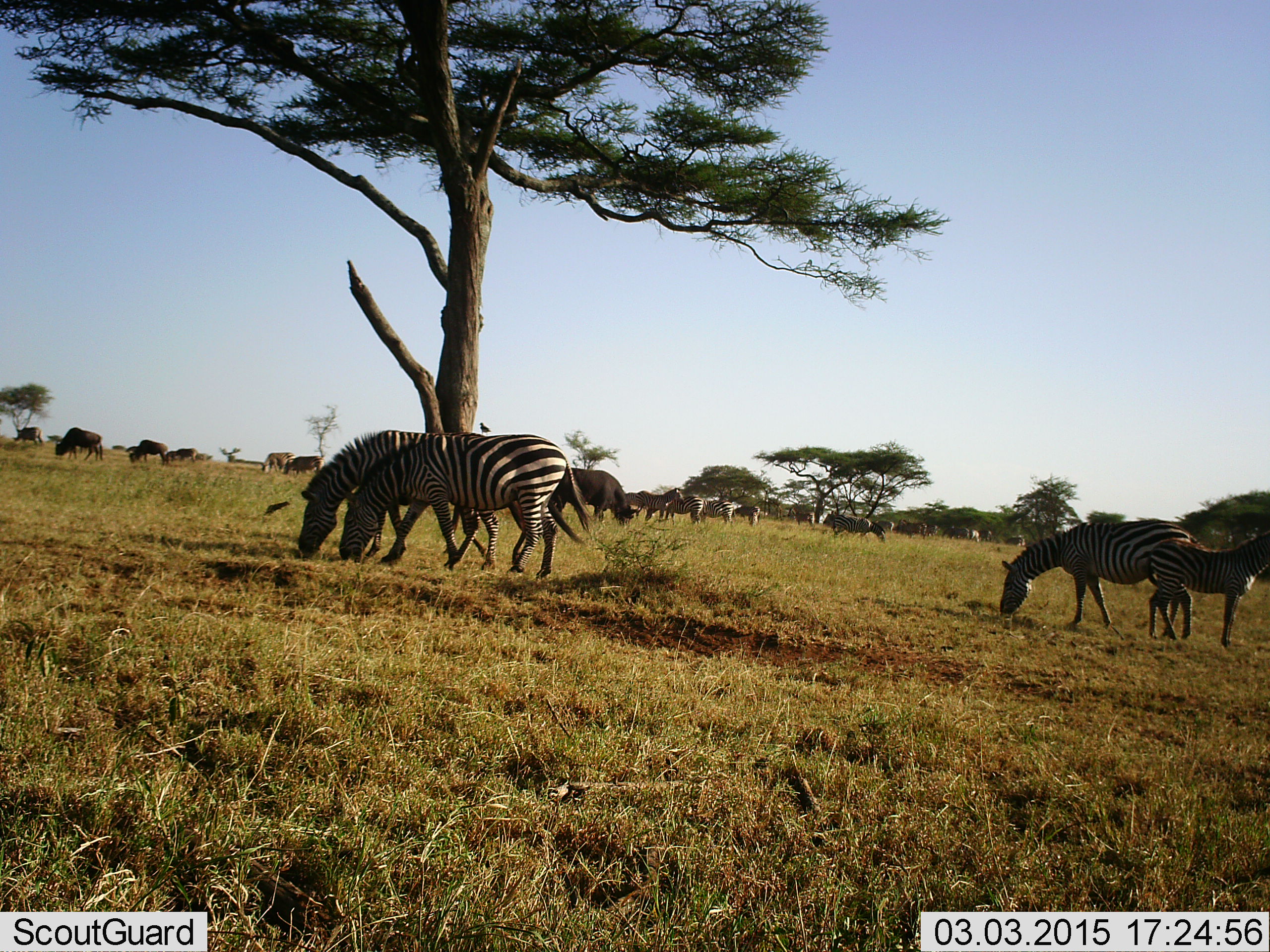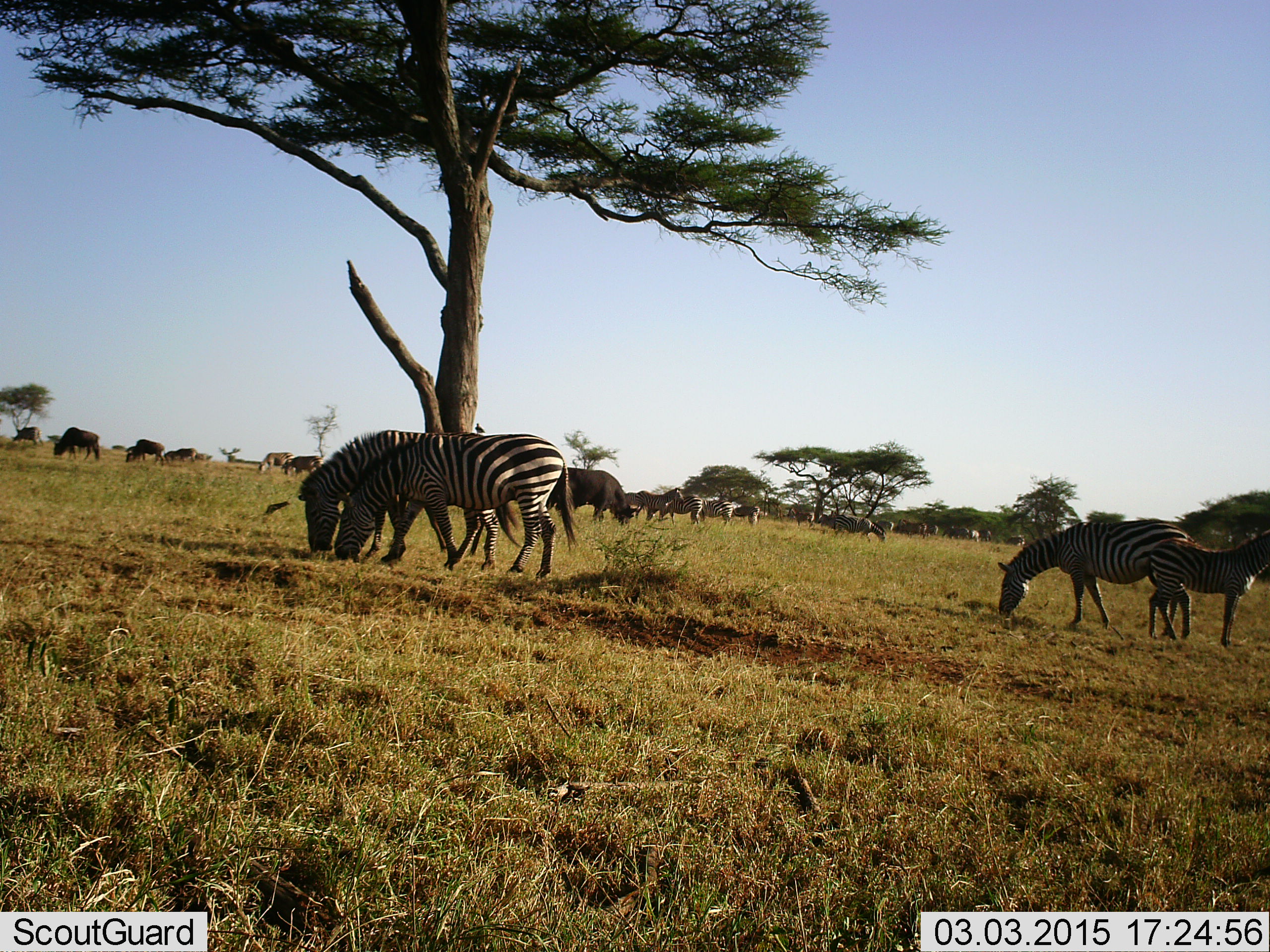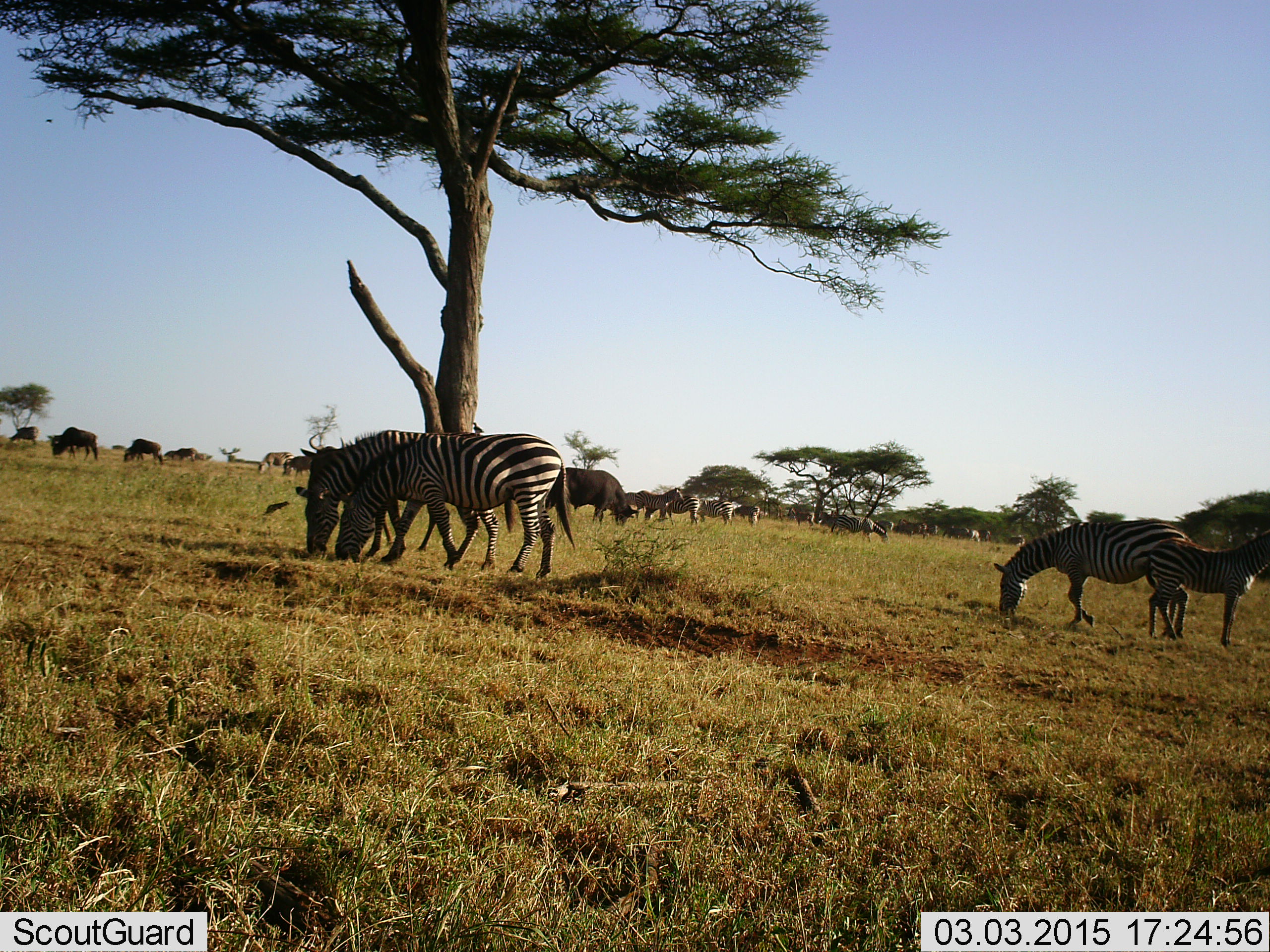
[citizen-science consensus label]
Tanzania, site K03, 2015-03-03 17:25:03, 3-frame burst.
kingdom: Animalia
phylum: Chordata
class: Mammalia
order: Artiodactyla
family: Bovidae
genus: Connochaetes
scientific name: Connochaetes taurinus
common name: blue wildebeest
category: wildebeest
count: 8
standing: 23%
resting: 0%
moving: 0%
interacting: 0%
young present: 0%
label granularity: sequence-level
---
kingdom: Animalia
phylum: Chordata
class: Mammalia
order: Perissodactyla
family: Equidae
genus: Equus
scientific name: Equus quagga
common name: plains zebra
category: zebra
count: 6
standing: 44%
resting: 6%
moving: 17%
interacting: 0%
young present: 61%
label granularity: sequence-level